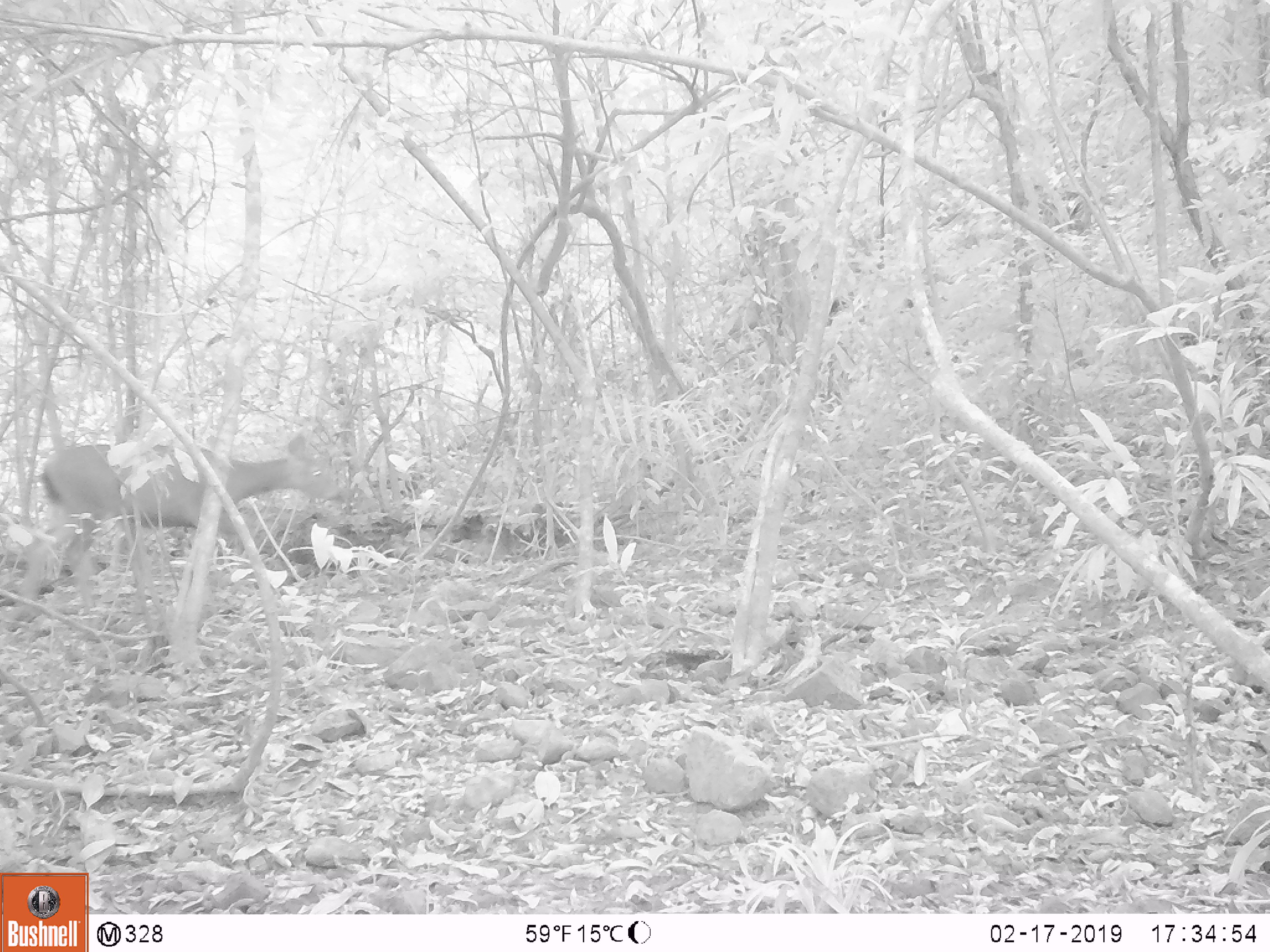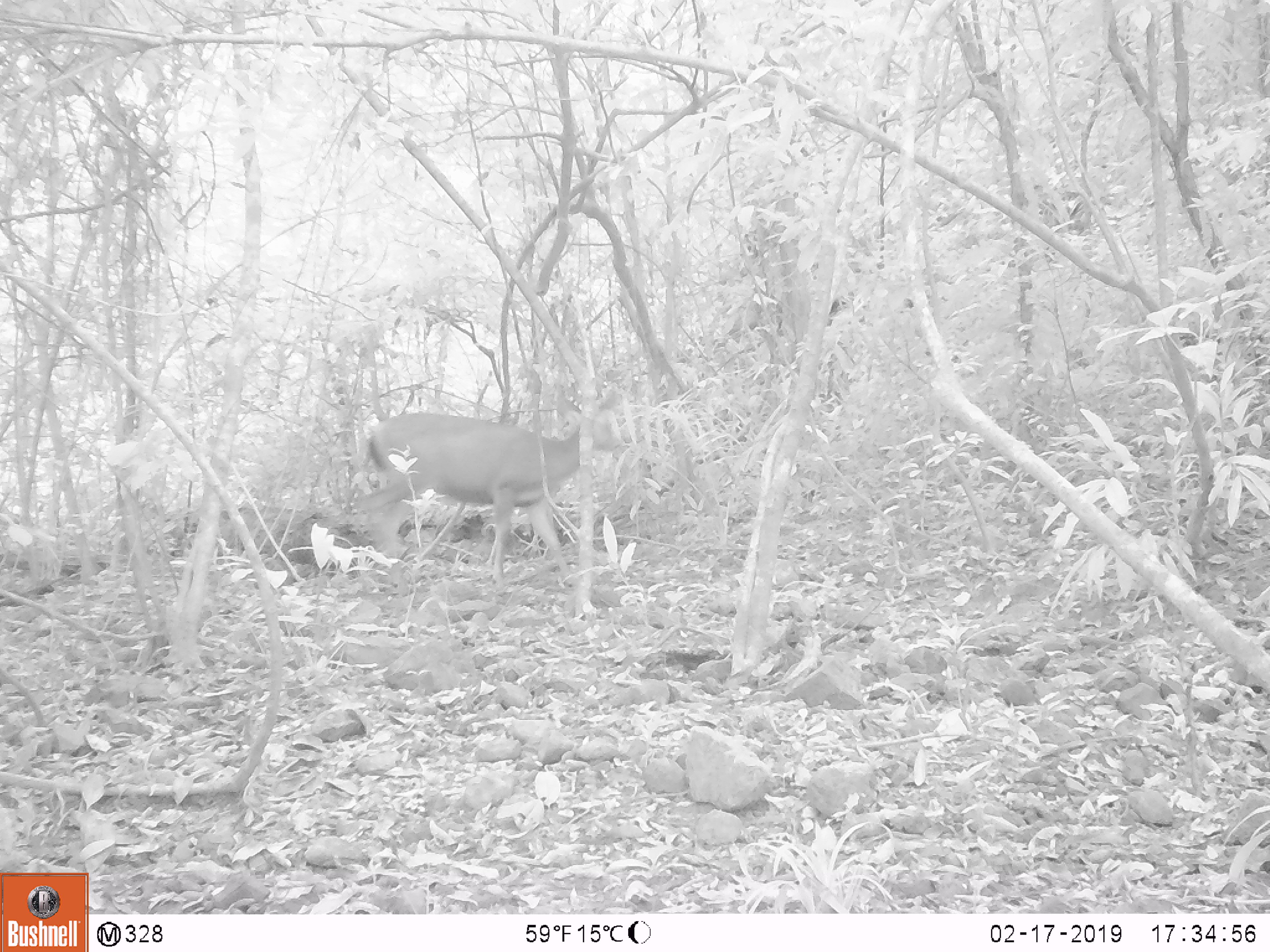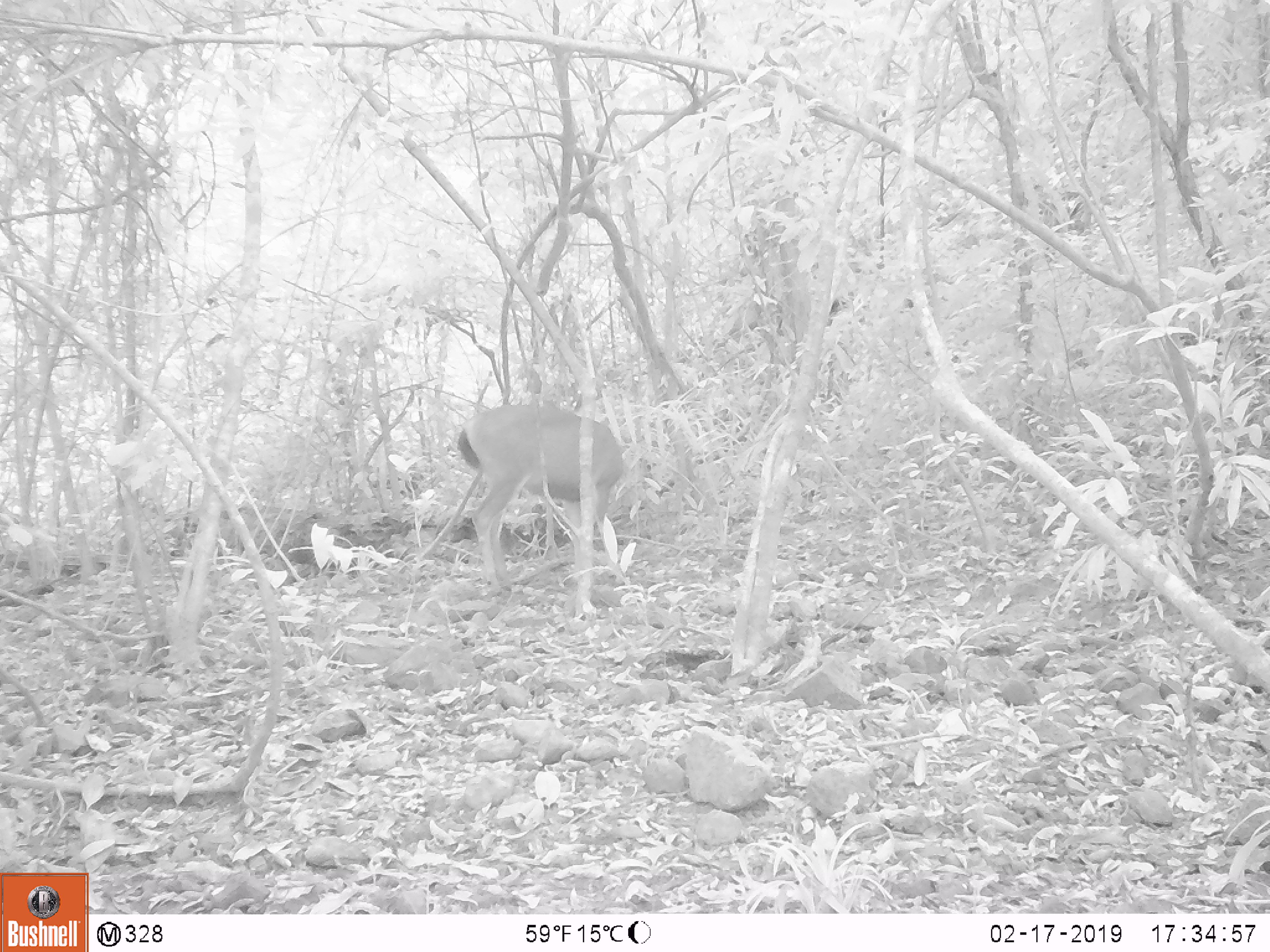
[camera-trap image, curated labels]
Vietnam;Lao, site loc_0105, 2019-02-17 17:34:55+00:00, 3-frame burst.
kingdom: Animalia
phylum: Chordata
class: Mammalia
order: Artiodactyla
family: Cervidae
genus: Rusa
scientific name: Rusa unicolor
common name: sambar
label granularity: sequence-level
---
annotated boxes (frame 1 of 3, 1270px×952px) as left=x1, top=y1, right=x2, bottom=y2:
sambar: left=20, top=432, right=344, bottom=614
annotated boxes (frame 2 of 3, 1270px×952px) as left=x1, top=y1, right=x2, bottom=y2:
sambar: left=356, top=388, right=628, bottom=585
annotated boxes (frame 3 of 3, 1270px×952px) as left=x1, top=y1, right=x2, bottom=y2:
sambar: left=458, top=404, right=626, bottom=593